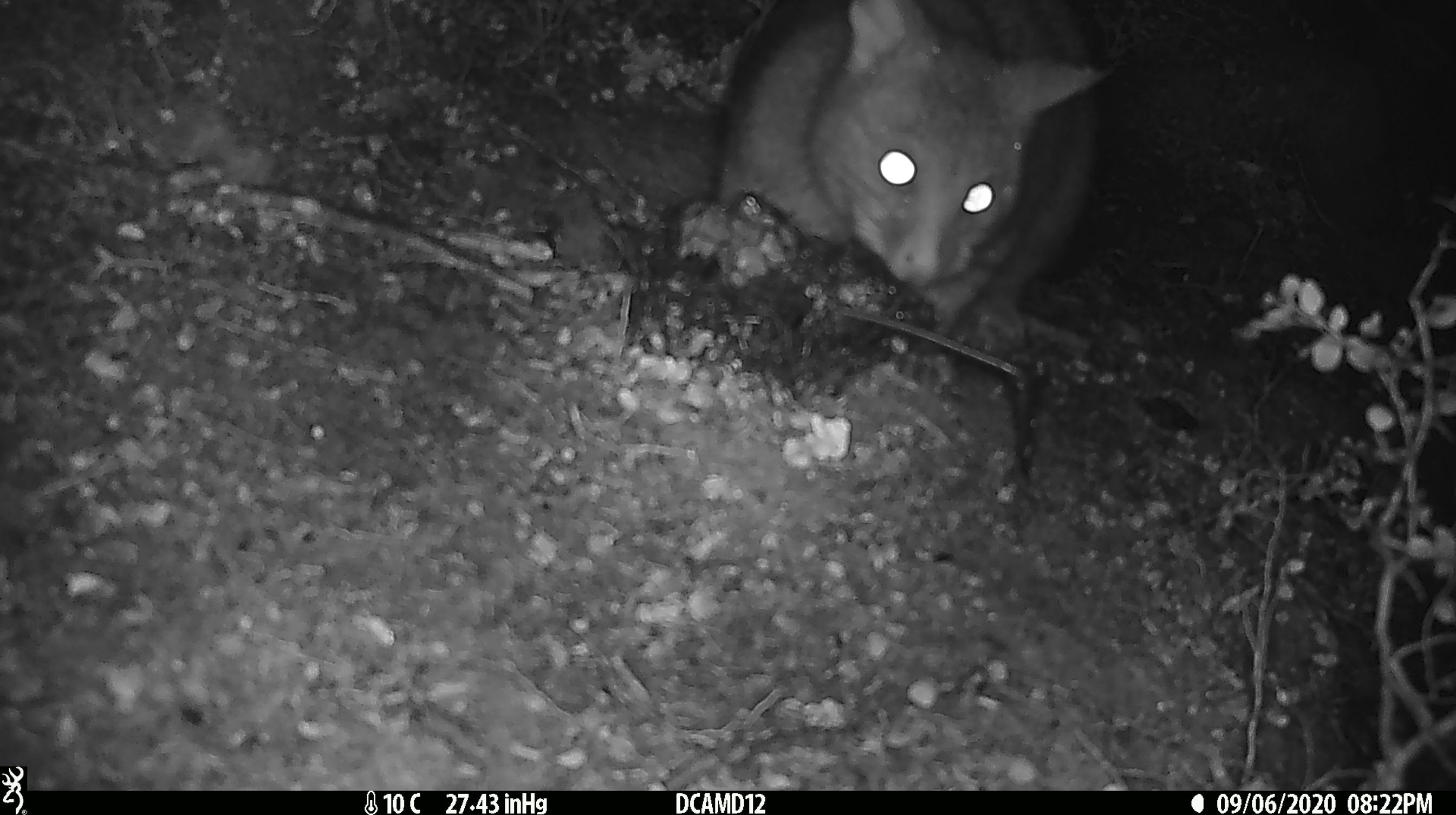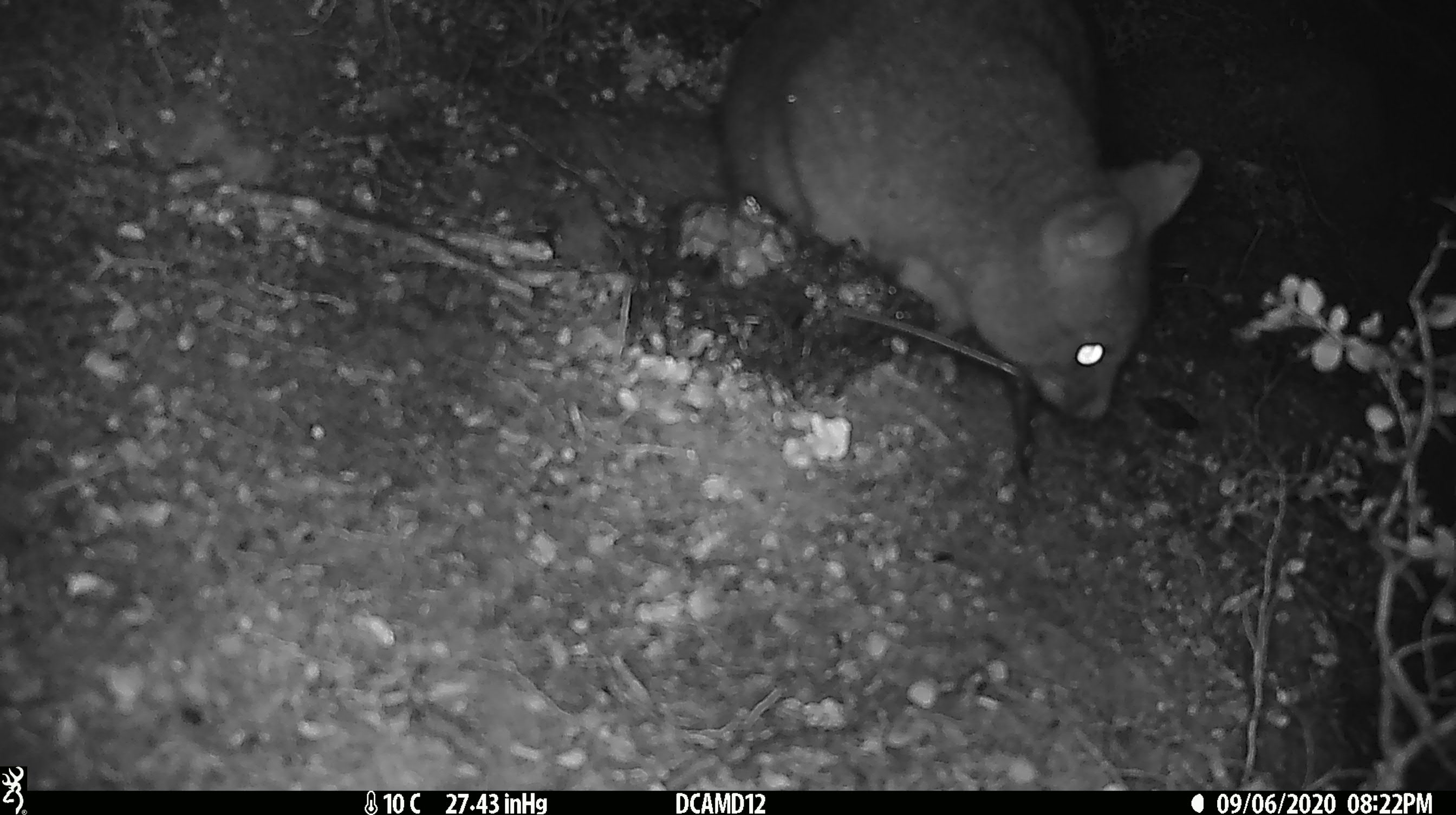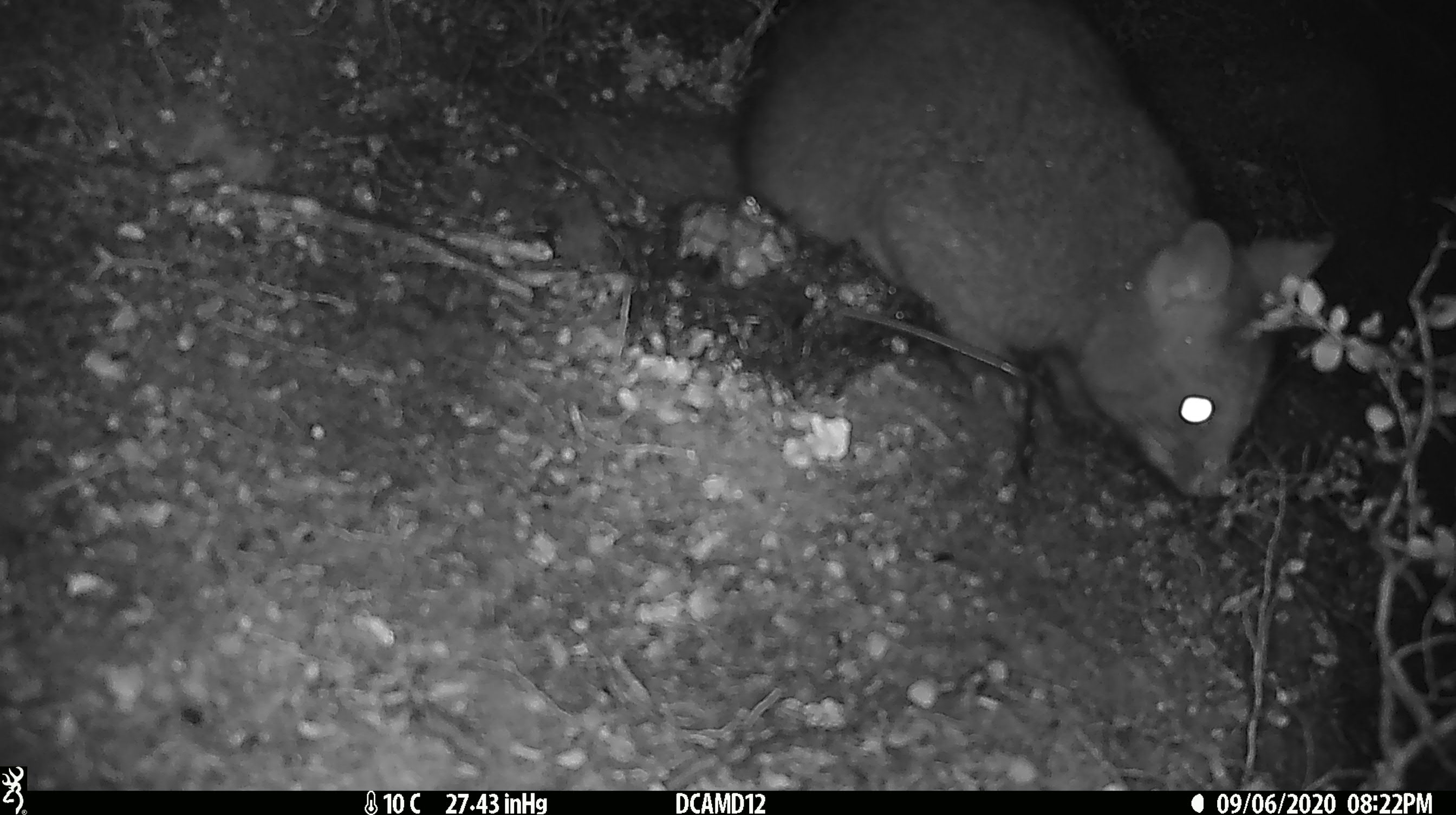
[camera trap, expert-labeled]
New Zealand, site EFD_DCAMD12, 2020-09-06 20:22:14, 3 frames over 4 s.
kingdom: Animalia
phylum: Chordata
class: Mammalia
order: Diprotodontia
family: Phalangeridae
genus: Trichosurus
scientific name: Trichosurus vulpecula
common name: common brushtail possum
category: possum